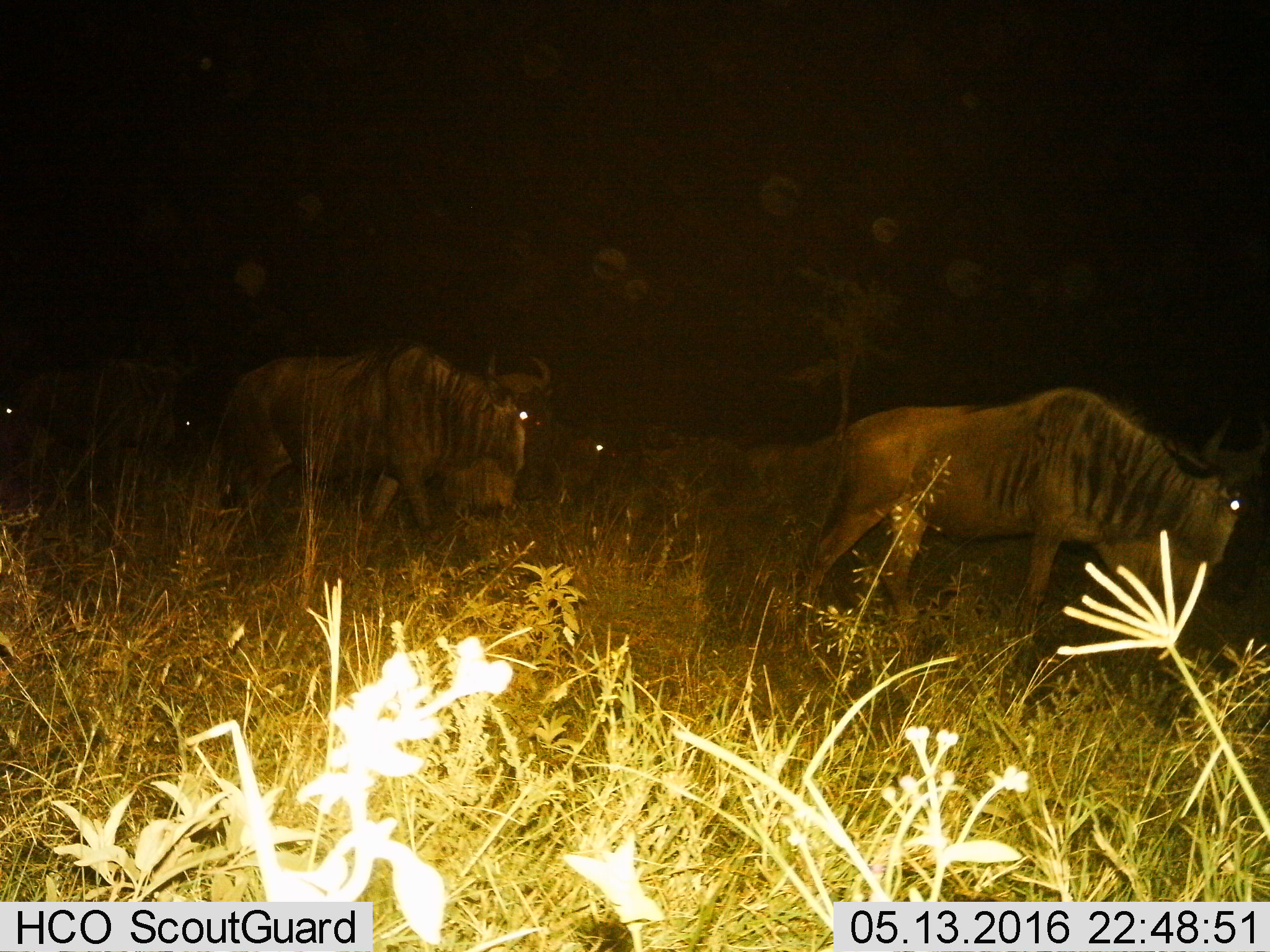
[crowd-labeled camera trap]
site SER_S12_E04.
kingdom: Animalia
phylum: Chordata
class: Mammalia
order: Artiodactyla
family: Bovidae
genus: Connochaetes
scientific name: Connochaetes taurinus taurinus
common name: blue wildebeest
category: wildebeestblue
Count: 5.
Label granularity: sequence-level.